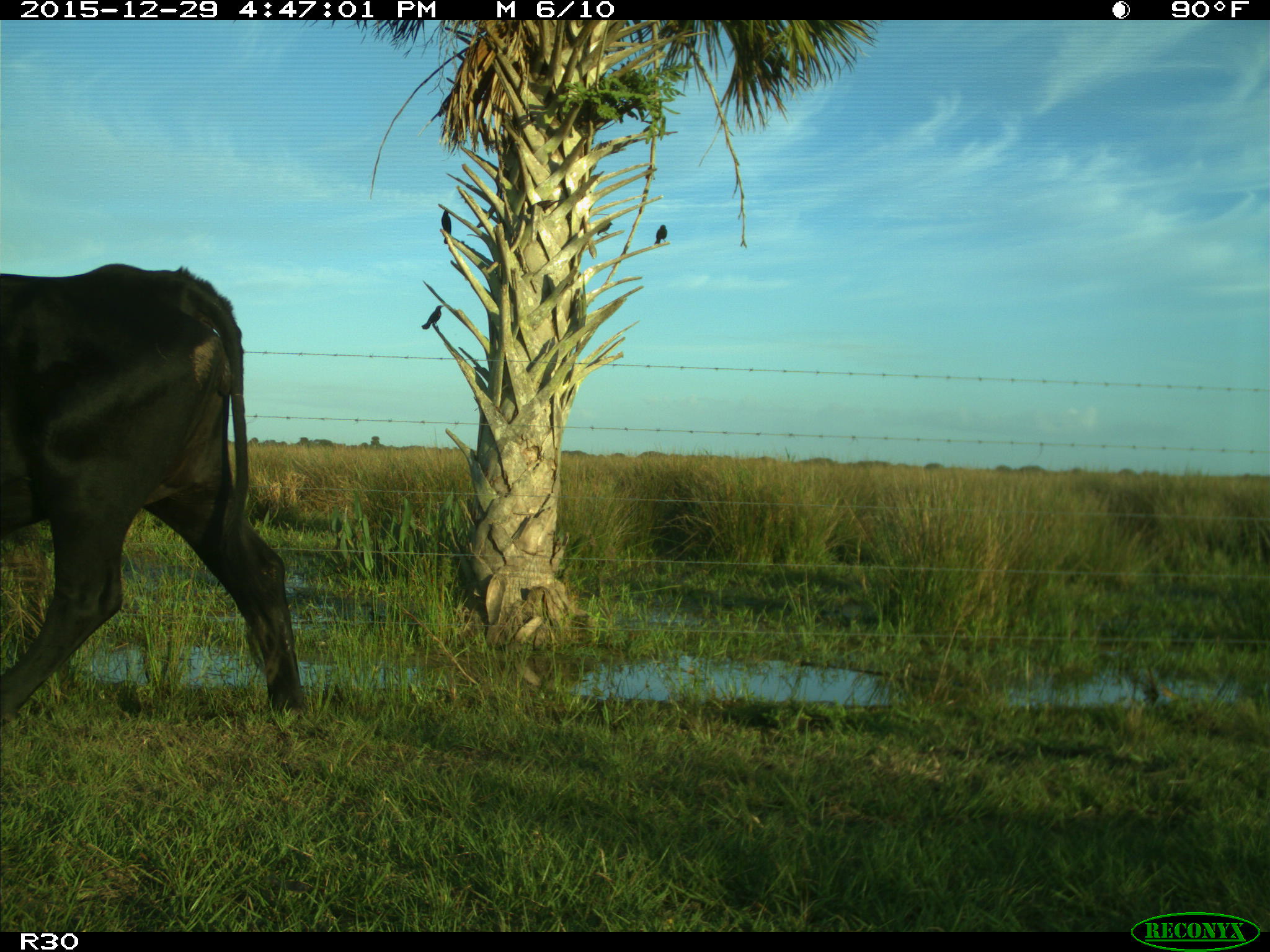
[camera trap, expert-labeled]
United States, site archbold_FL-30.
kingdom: Animalia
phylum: Chordata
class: Mammalia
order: Artiodactyla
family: Bovidae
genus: Bos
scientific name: Bos taurus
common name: domestic cow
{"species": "Bos taurus (domestic cow)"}